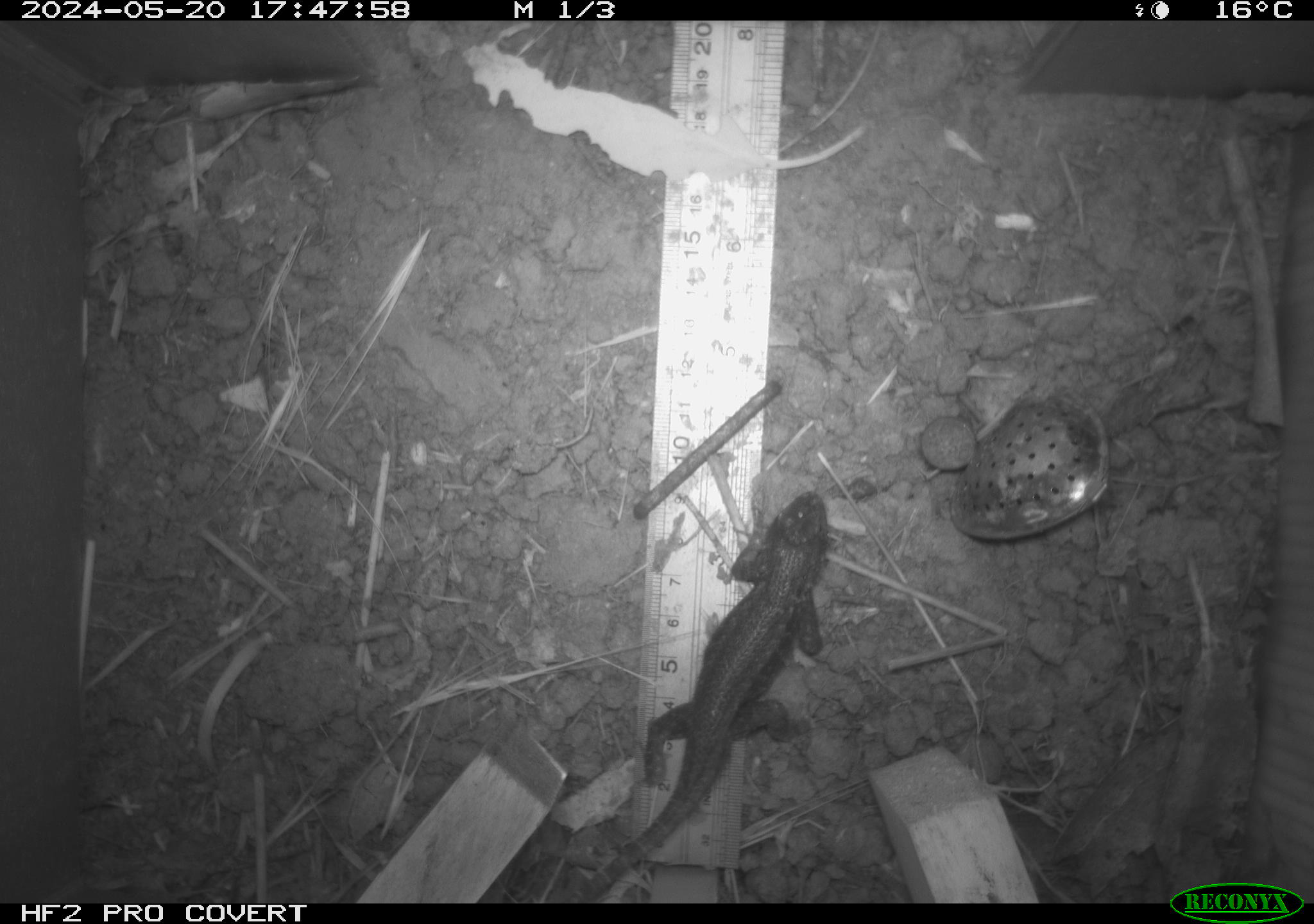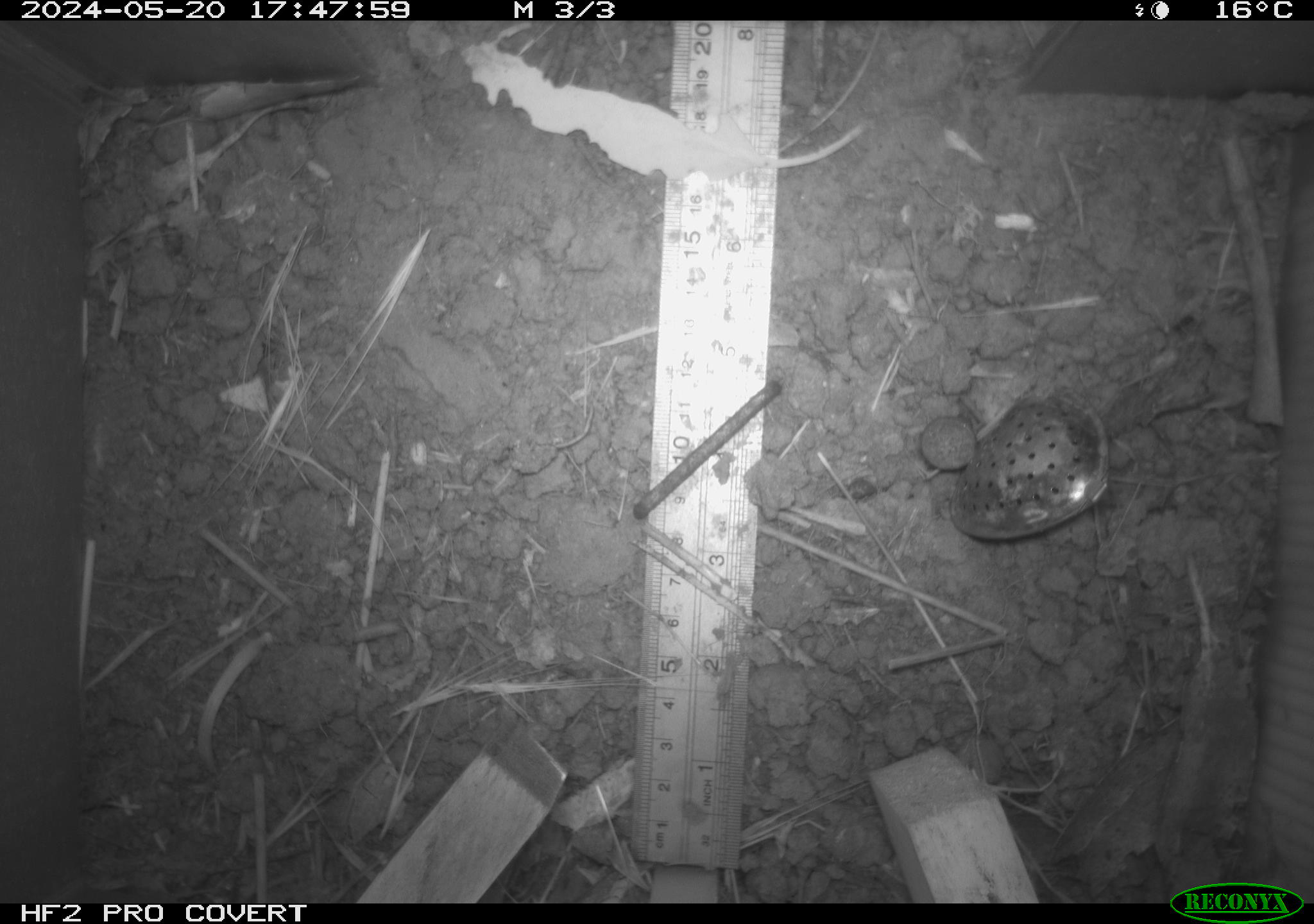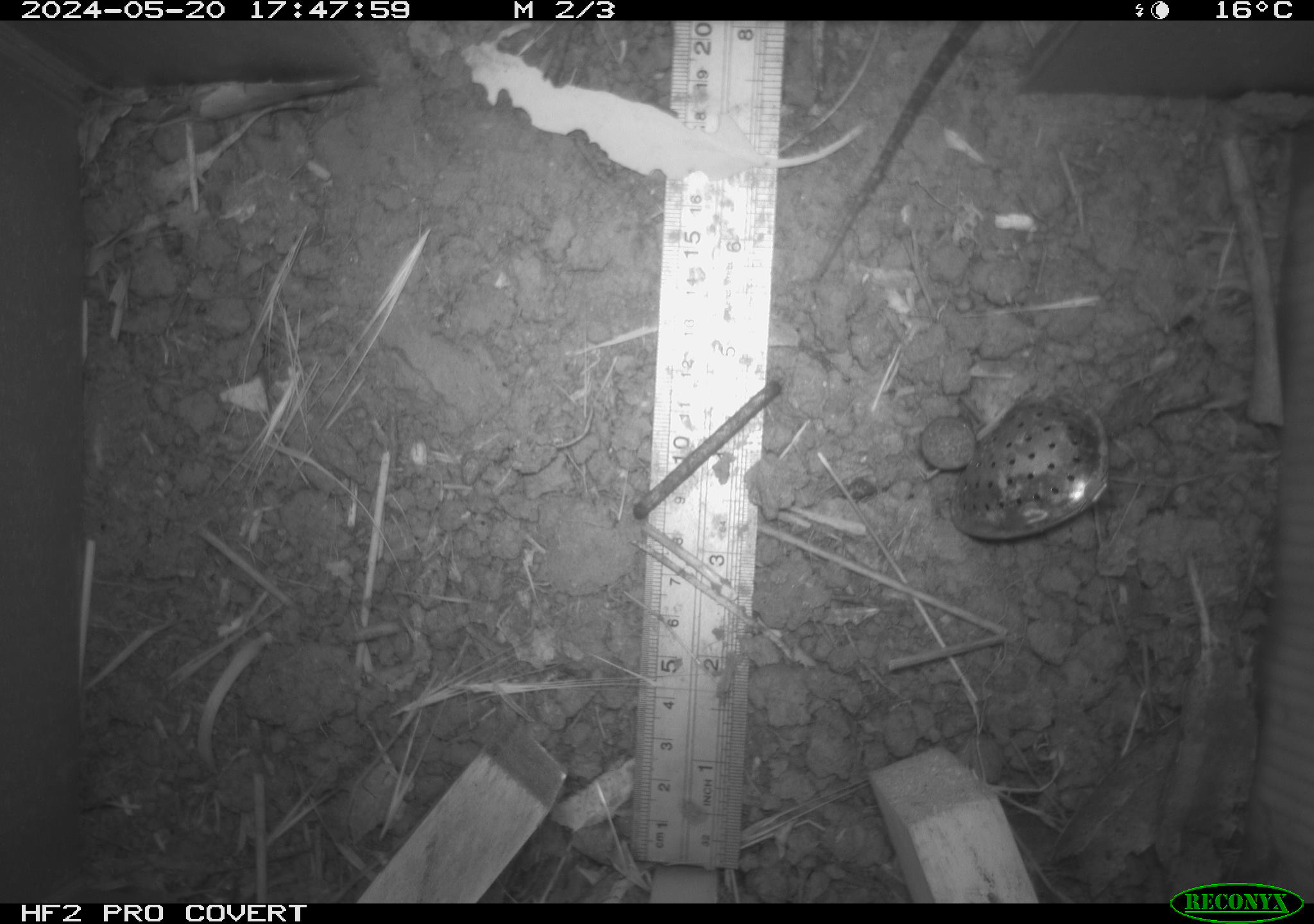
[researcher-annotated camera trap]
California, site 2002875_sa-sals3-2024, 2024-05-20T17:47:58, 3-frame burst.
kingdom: Animalia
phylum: Chordata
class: Reptilia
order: Squamata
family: Phrynosomatidae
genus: Sceloporus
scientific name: Sceloporus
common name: spiny lizards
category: sceloporus species